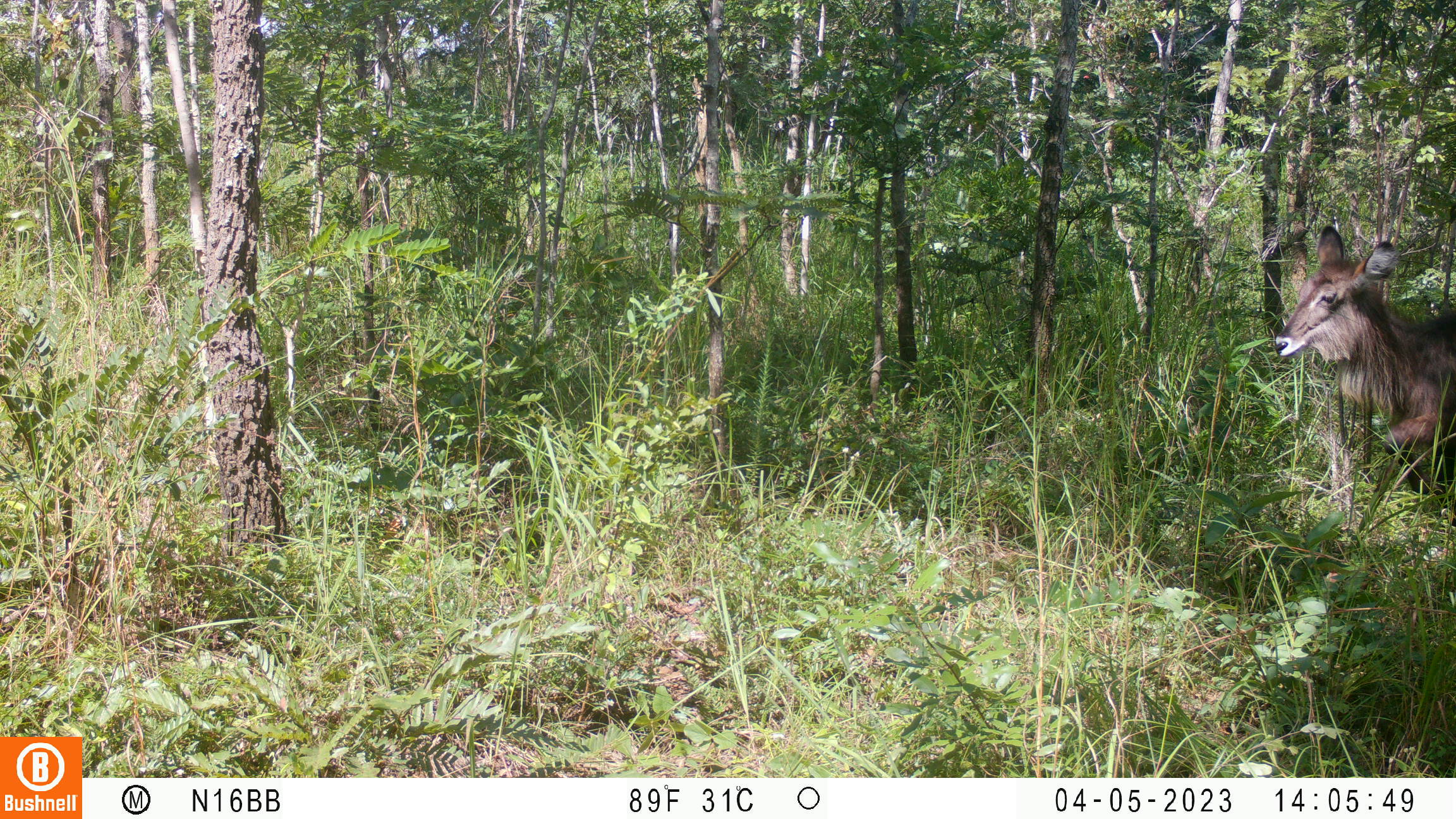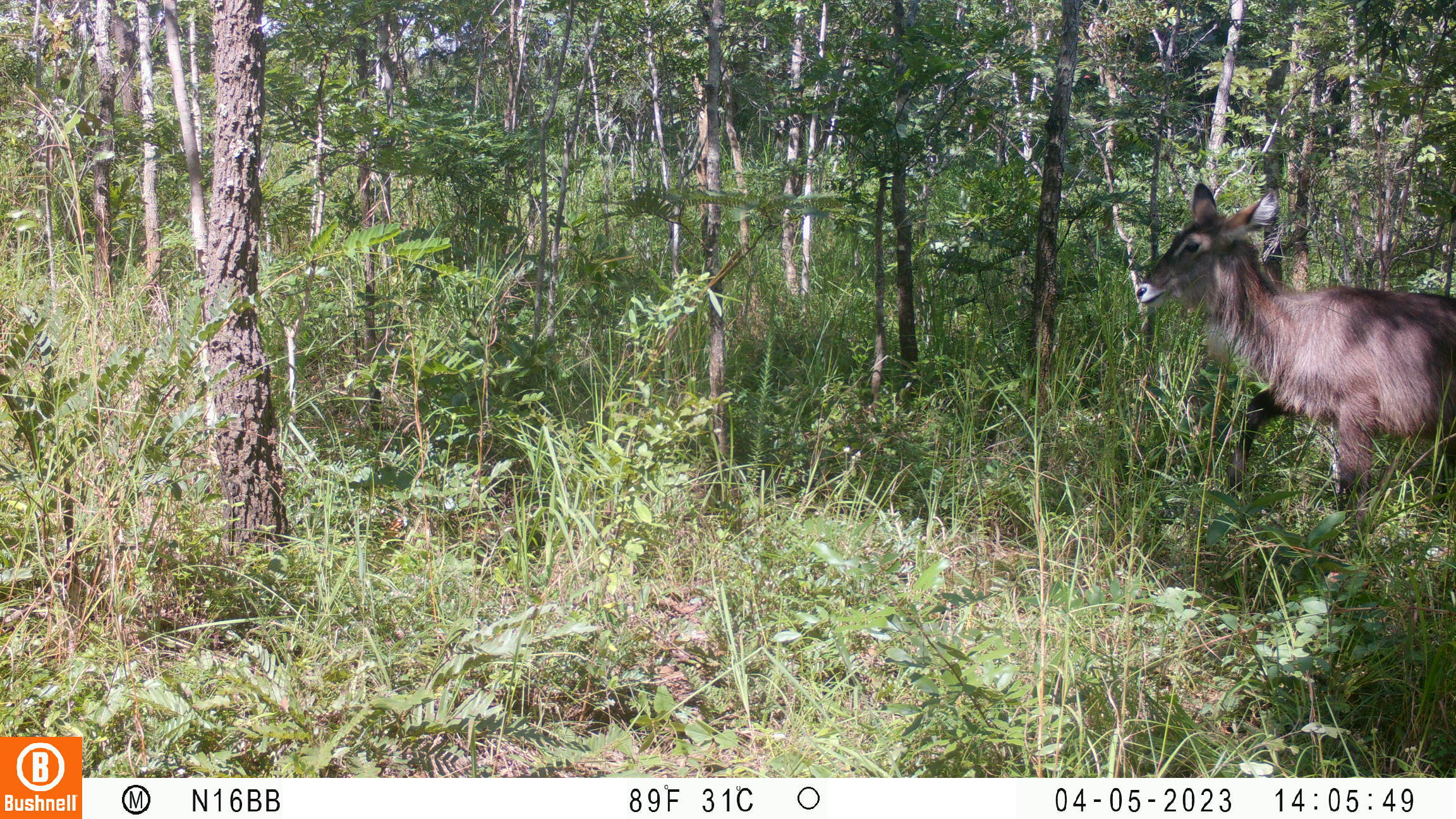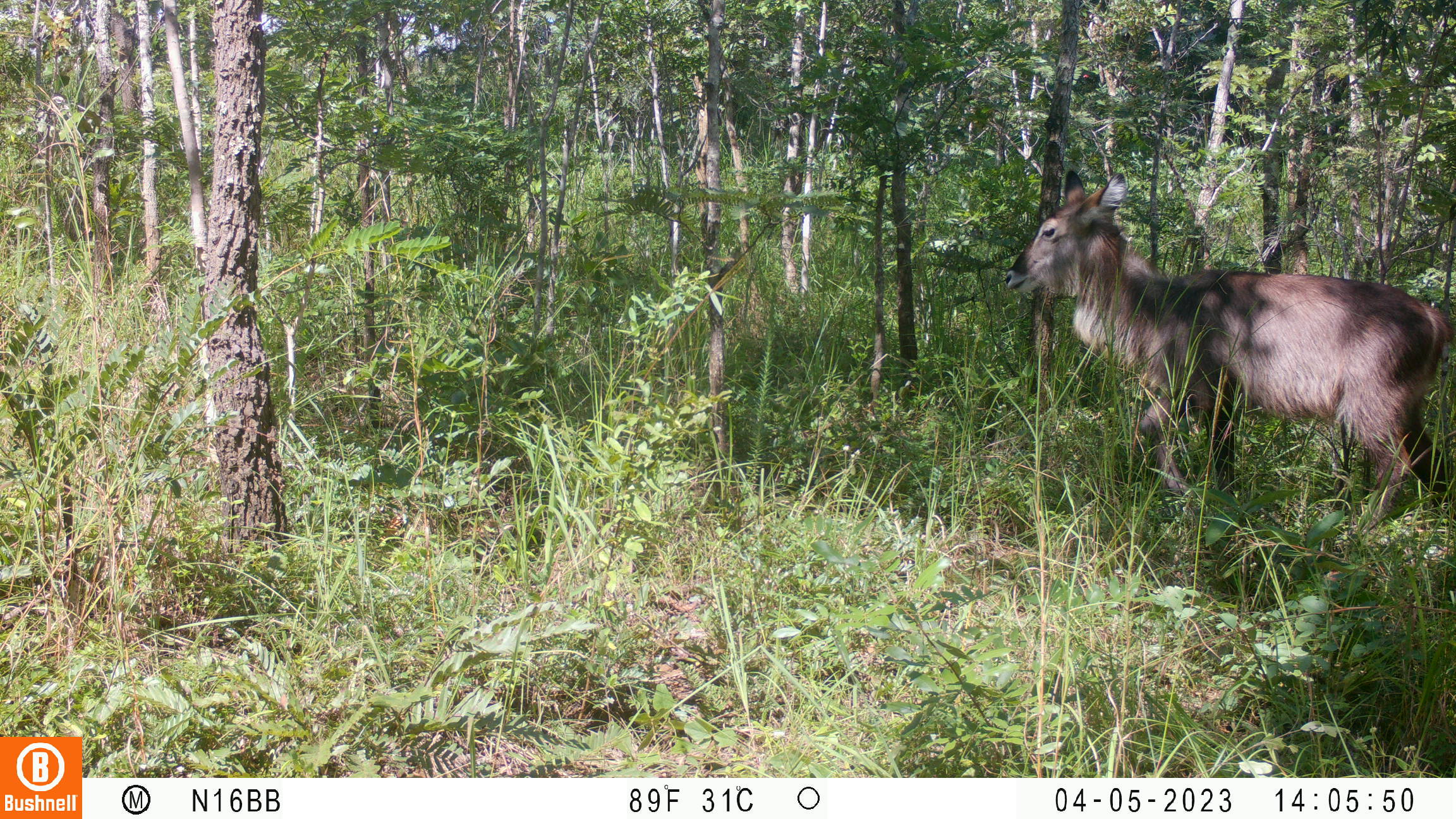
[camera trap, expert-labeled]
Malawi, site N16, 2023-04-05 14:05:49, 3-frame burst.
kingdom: Animalia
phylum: Chordata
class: Mammalia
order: Artiodactyla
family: Bovidae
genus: Kobus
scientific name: Kobus ellipsiprymnus ellipsiprymnus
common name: common waterbuck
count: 1